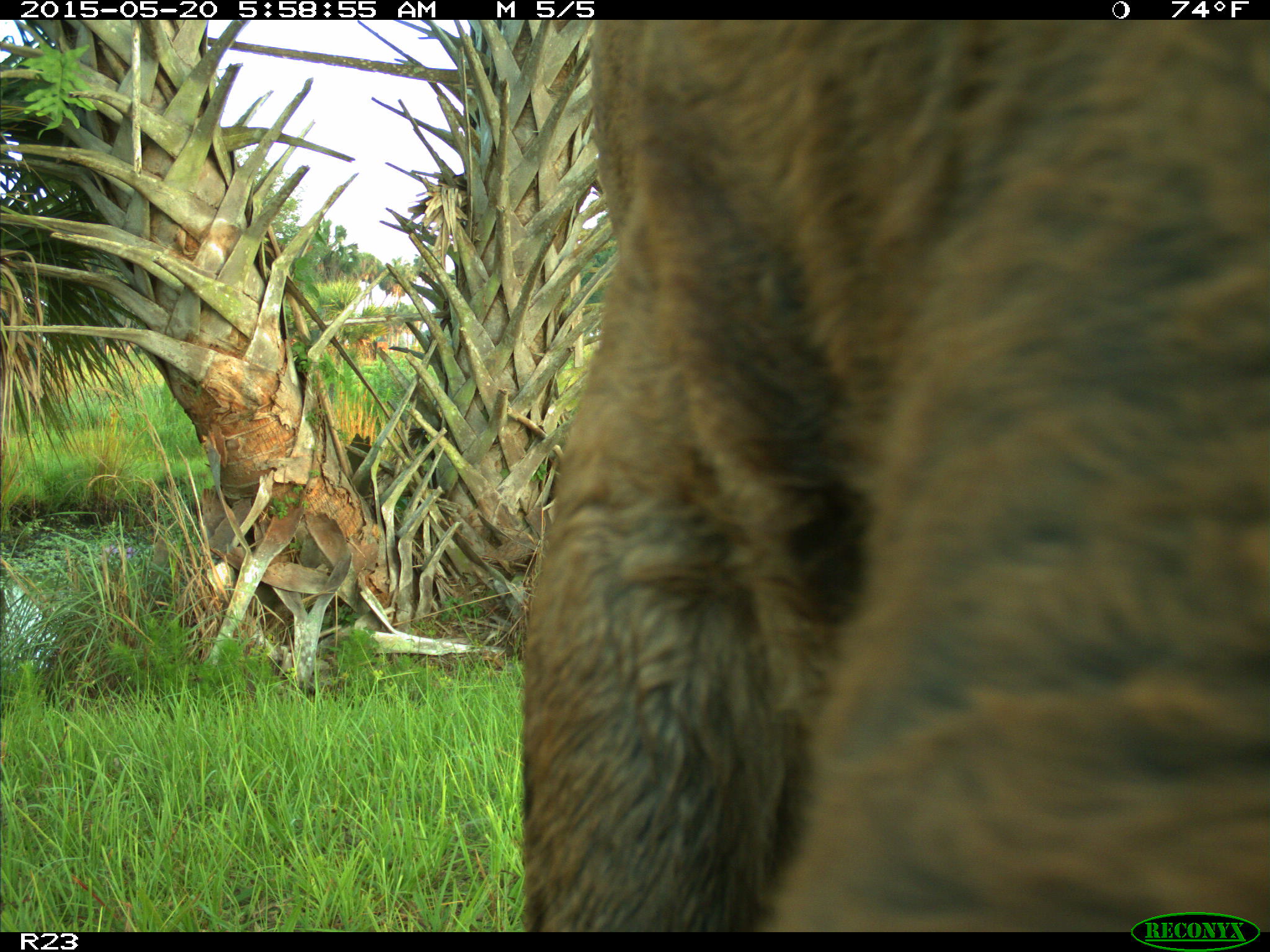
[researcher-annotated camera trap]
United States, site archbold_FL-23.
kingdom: Animalia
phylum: Chordata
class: Mammalia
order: Artiodactyla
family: Bovidae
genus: Bos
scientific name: Bos taurus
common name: domestic cow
Bos taurus (domestic cow).